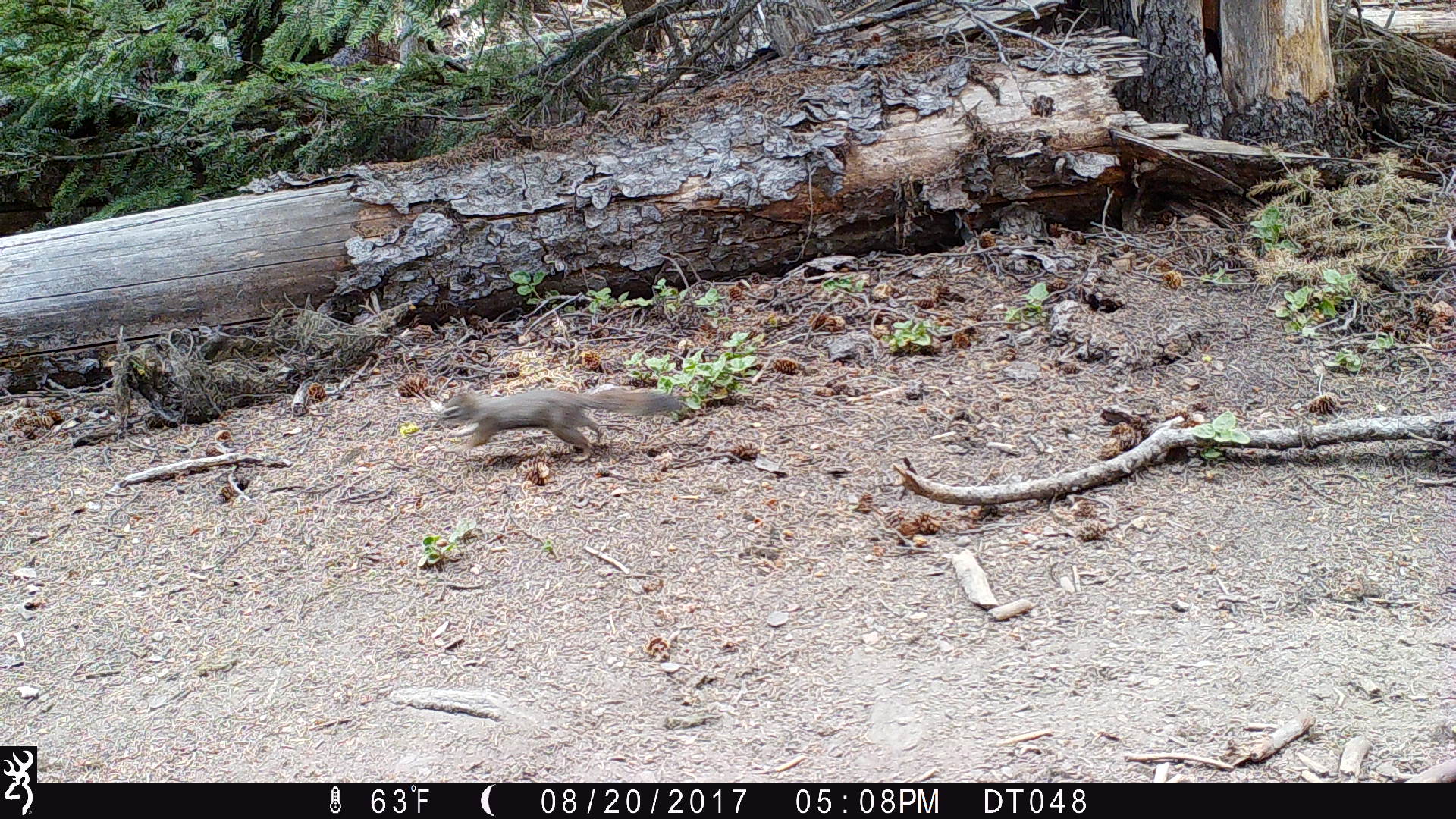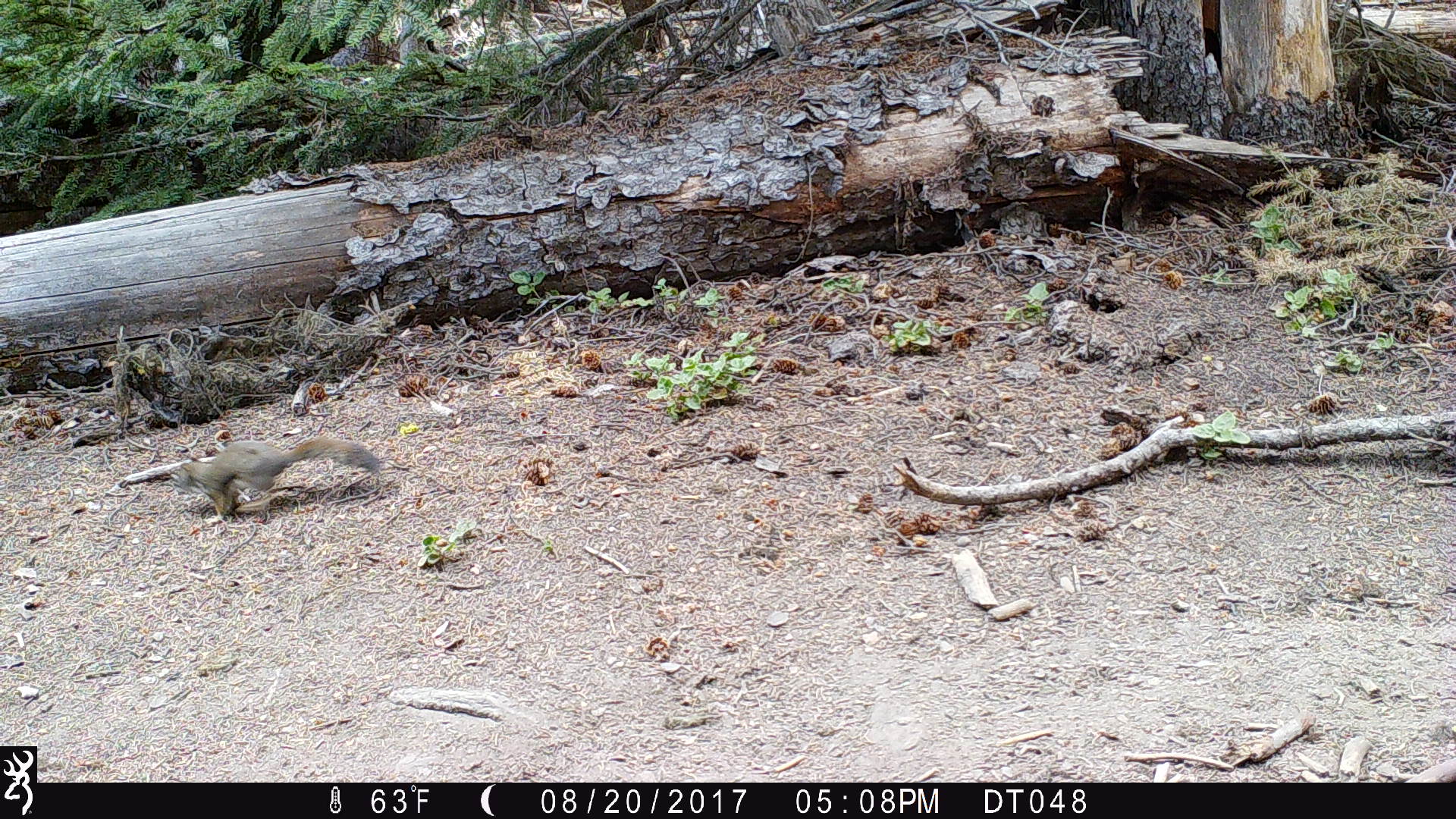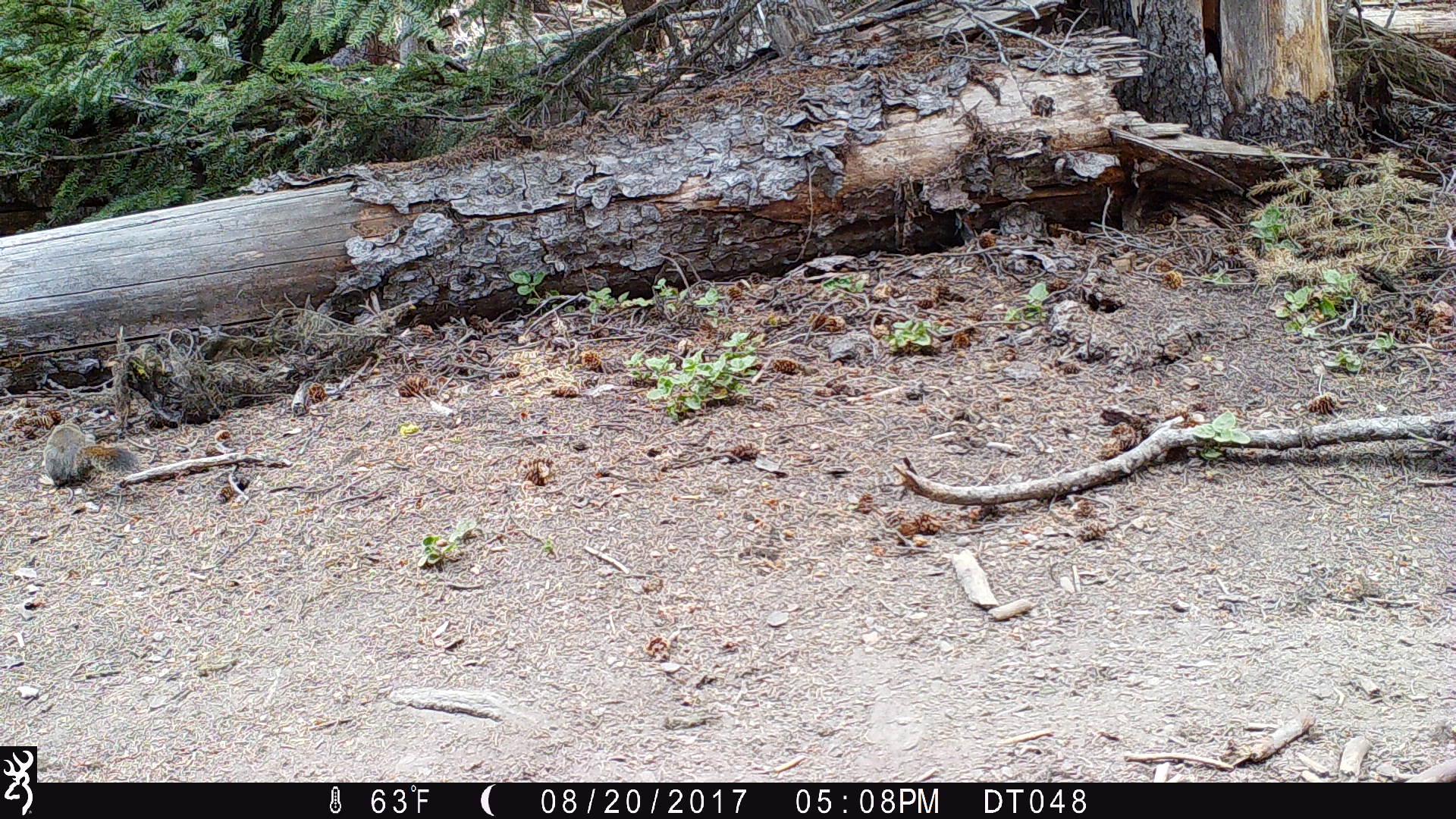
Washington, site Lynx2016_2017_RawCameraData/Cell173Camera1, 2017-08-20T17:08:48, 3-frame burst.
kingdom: Animalia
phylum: Chordata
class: Mammalia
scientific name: Mammalia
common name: small mammal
Small mammal (Mammalia). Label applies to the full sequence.